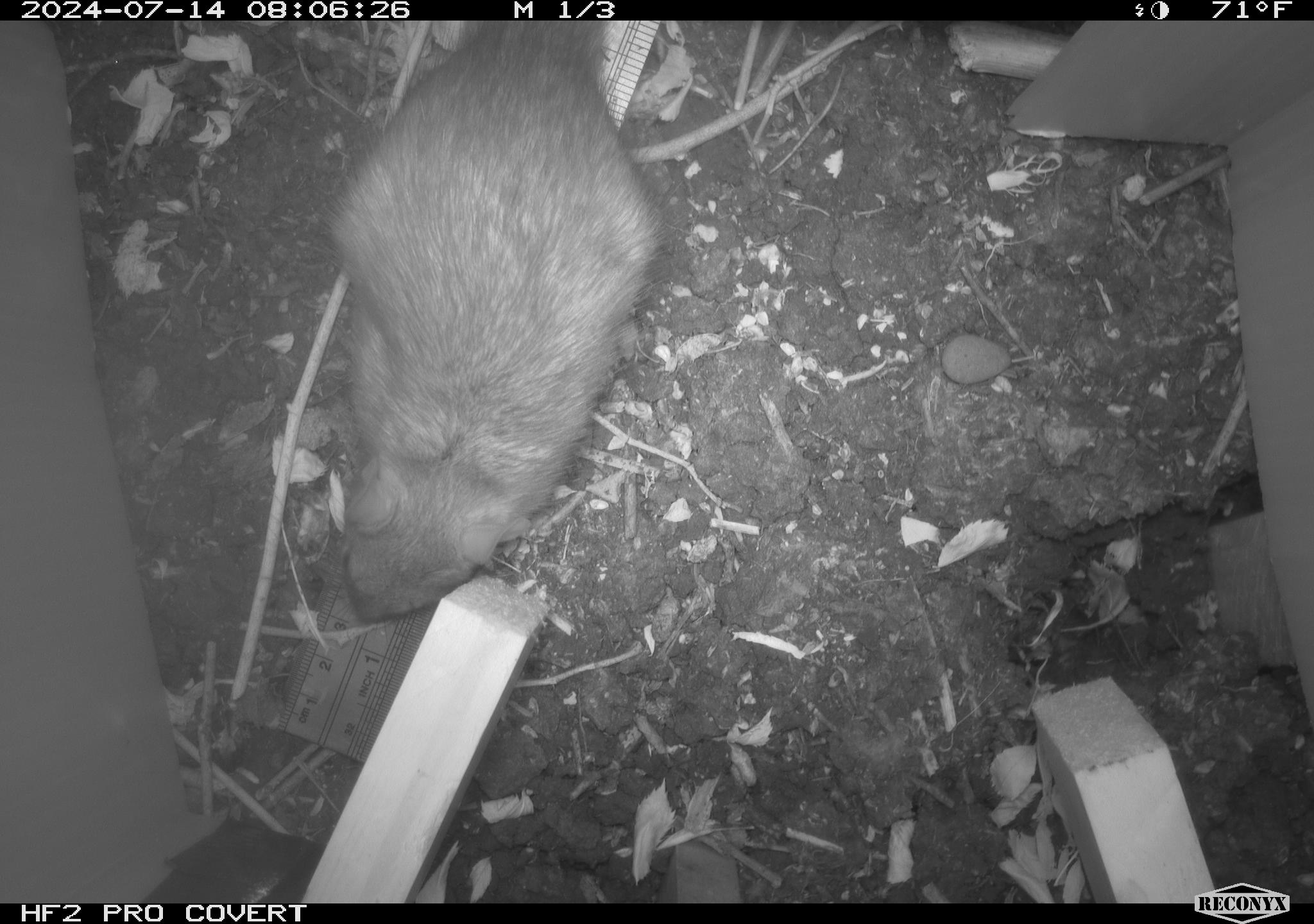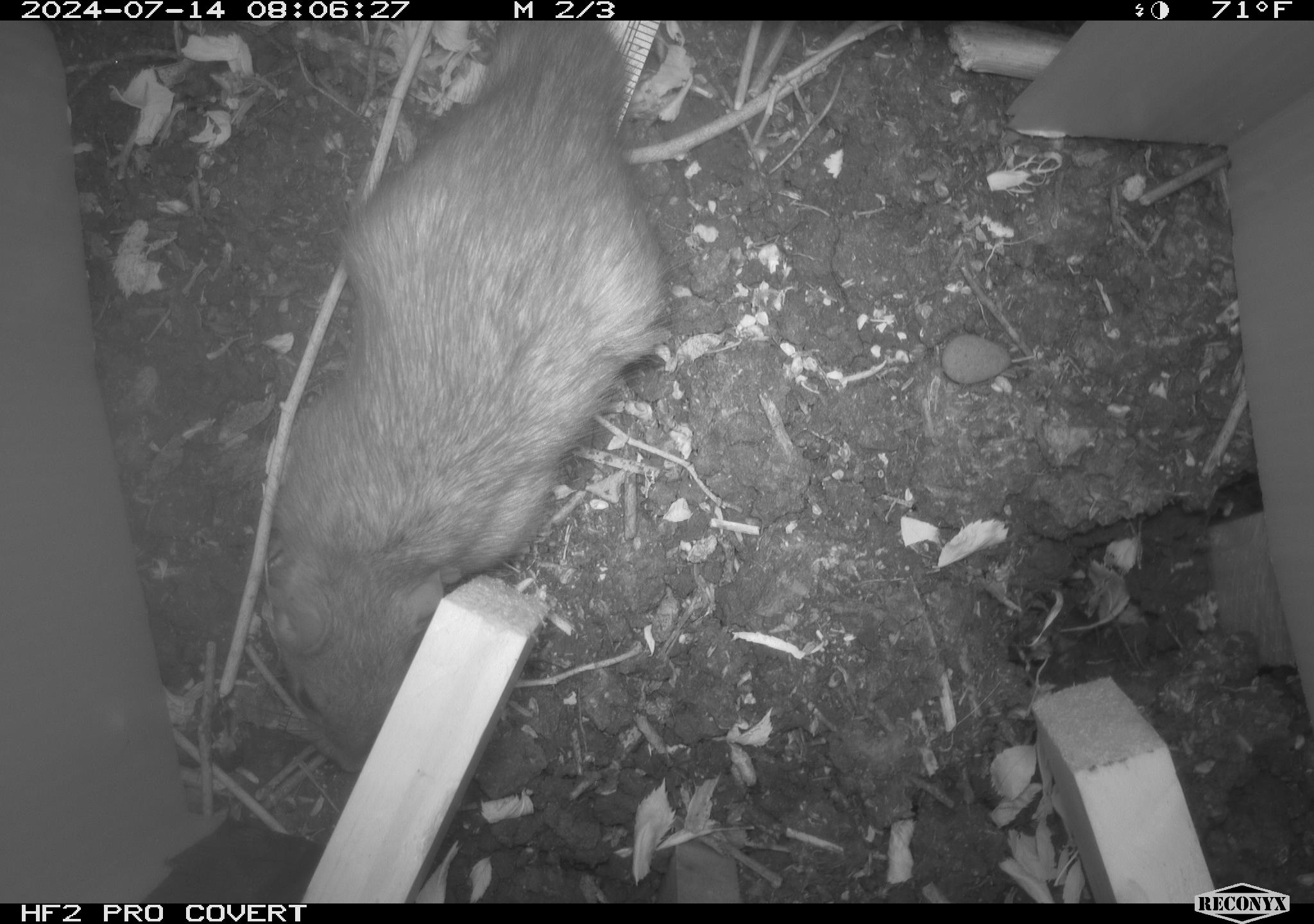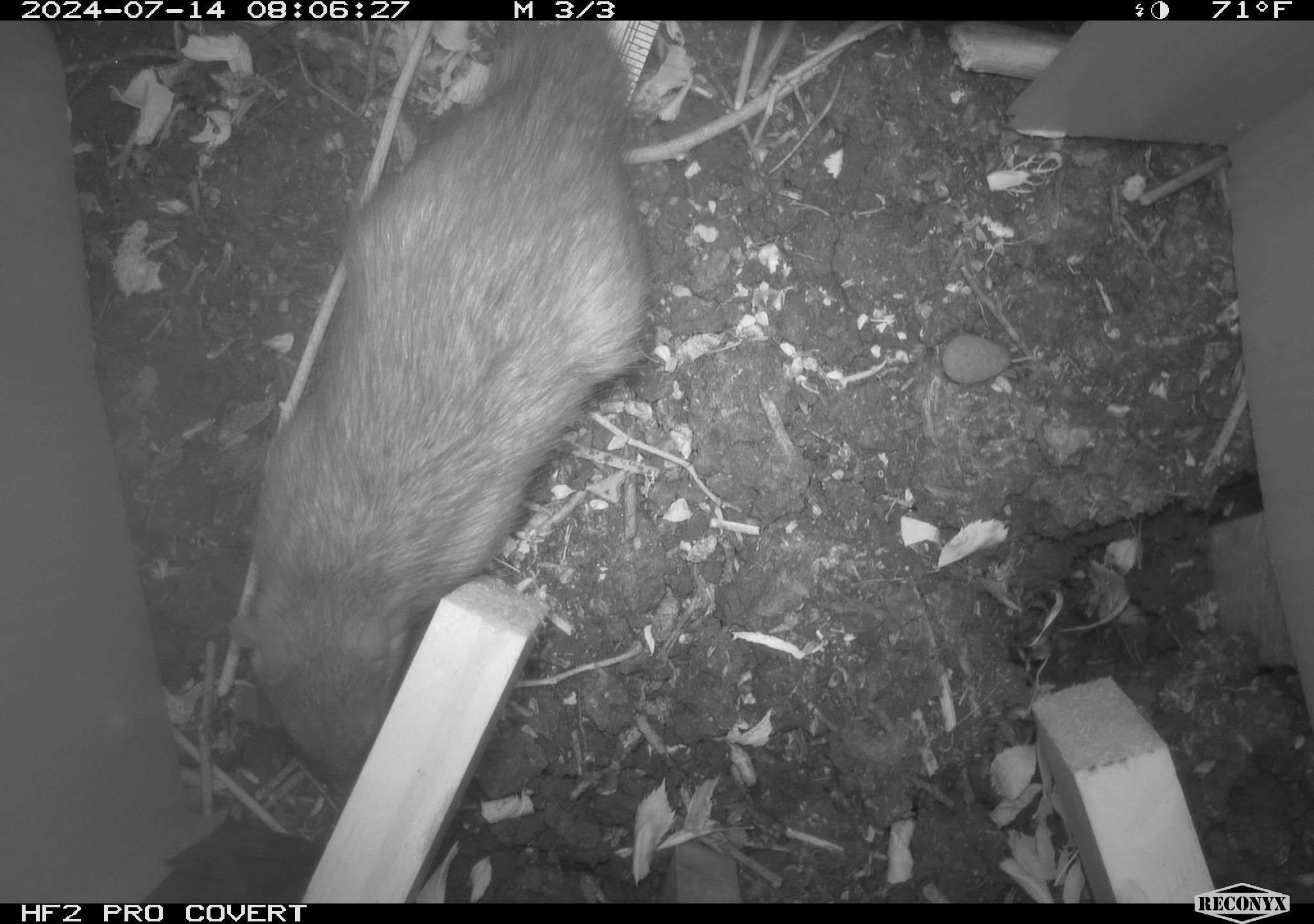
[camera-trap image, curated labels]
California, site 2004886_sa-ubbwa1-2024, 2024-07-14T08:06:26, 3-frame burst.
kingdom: Animalia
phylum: Chordata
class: Mammalia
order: Rodentia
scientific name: Rodentia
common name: woodrat or rat or mouse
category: woodrat or rat or mouse species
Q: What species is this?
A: Woodrat or rat or mouse species (woodrat or rat or mouse) (Rodentia).